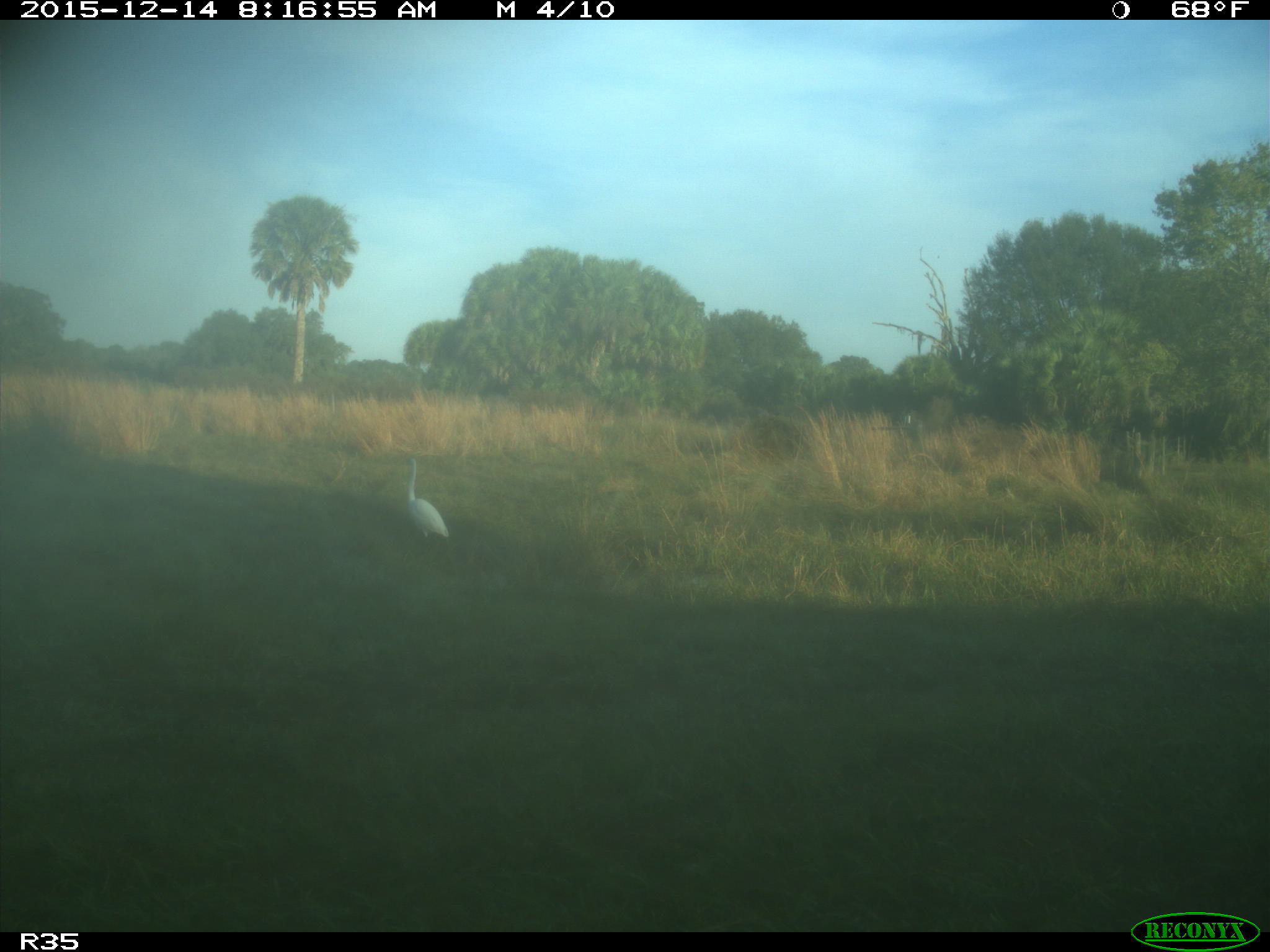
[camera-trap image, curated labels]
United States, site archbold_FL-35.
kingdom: Animalia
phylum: Chordata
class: Aves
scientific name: Aves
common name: birds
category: unidentified bird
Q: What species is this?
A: Unidentified bird (birds) (Aves).